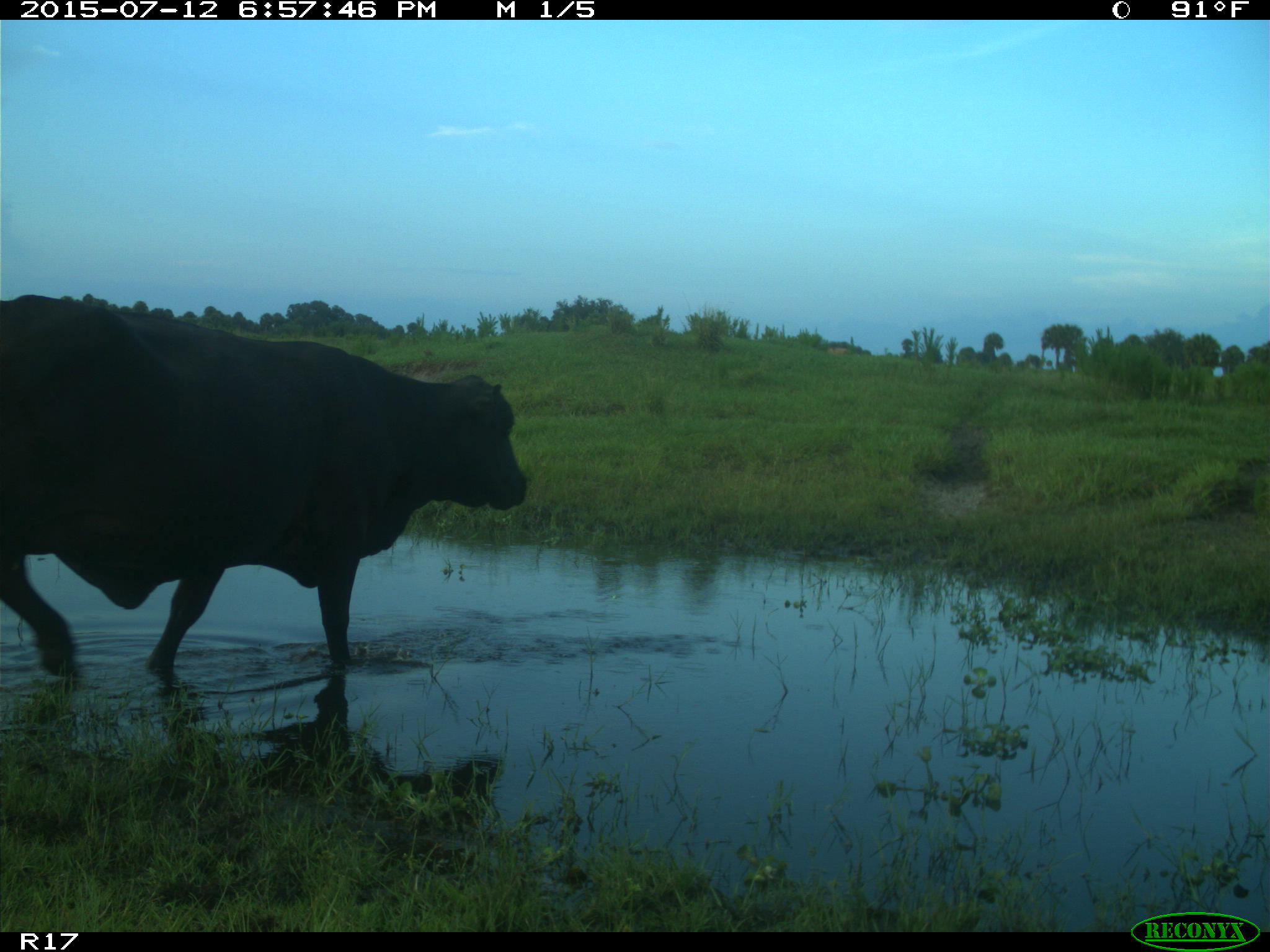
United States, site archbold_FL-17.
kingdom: Animalia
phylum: Chordata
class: Mammalia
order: Artiodactyla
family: Bovidae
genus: Bos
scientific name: Bos taurus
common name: domestic cow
Bos taurus (domestic cow).